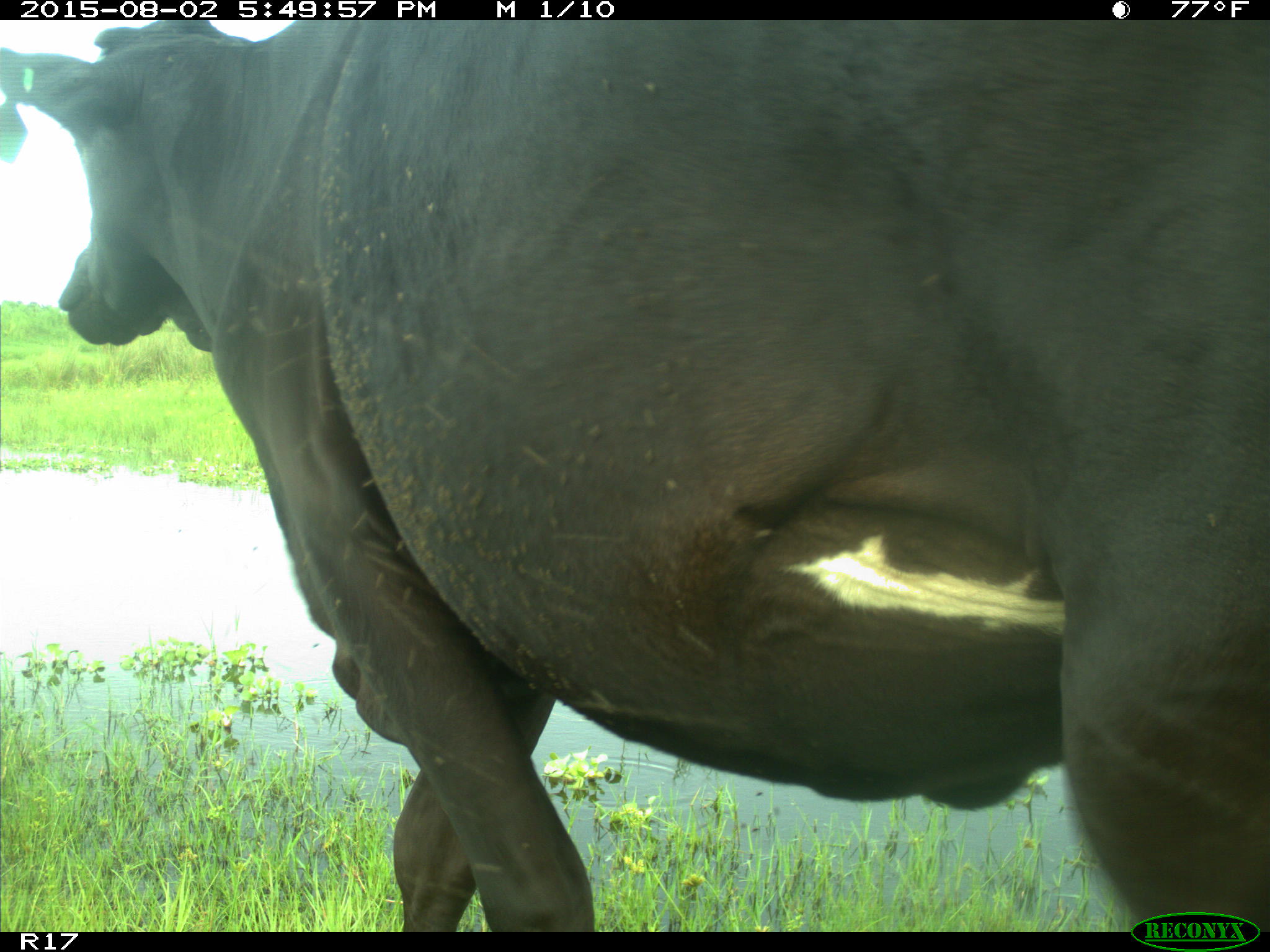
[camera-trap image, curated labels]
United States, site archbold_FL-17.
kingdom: Animalia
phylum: Chordata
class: Mammalia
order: Artiodactyla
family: Bovidae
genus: Bos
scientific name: Bos taurus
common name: domestic cow